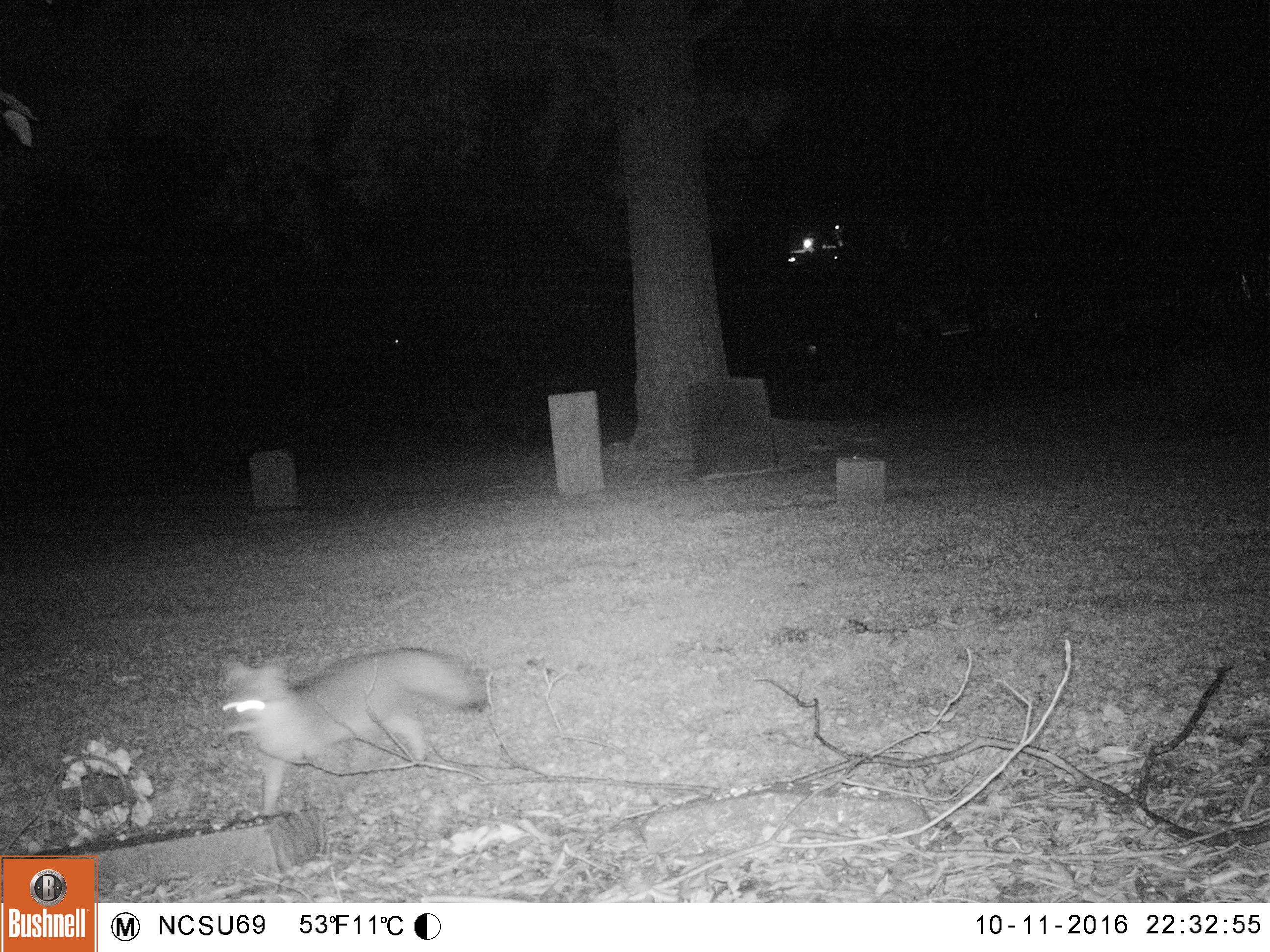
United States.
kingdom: Animalia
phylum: Chordata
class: Mammalia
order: Carnivora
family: Canidae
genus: Urocyon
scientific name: Urocyon cinereoargenteus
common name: gray fox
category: Grey Fox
Grey Fox (gray fox) (Urocyon cinereoargenteus).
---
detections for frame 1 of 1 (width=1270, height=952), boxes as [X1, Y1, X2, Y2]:
Grey Fox: [207, 639, 510, 829]